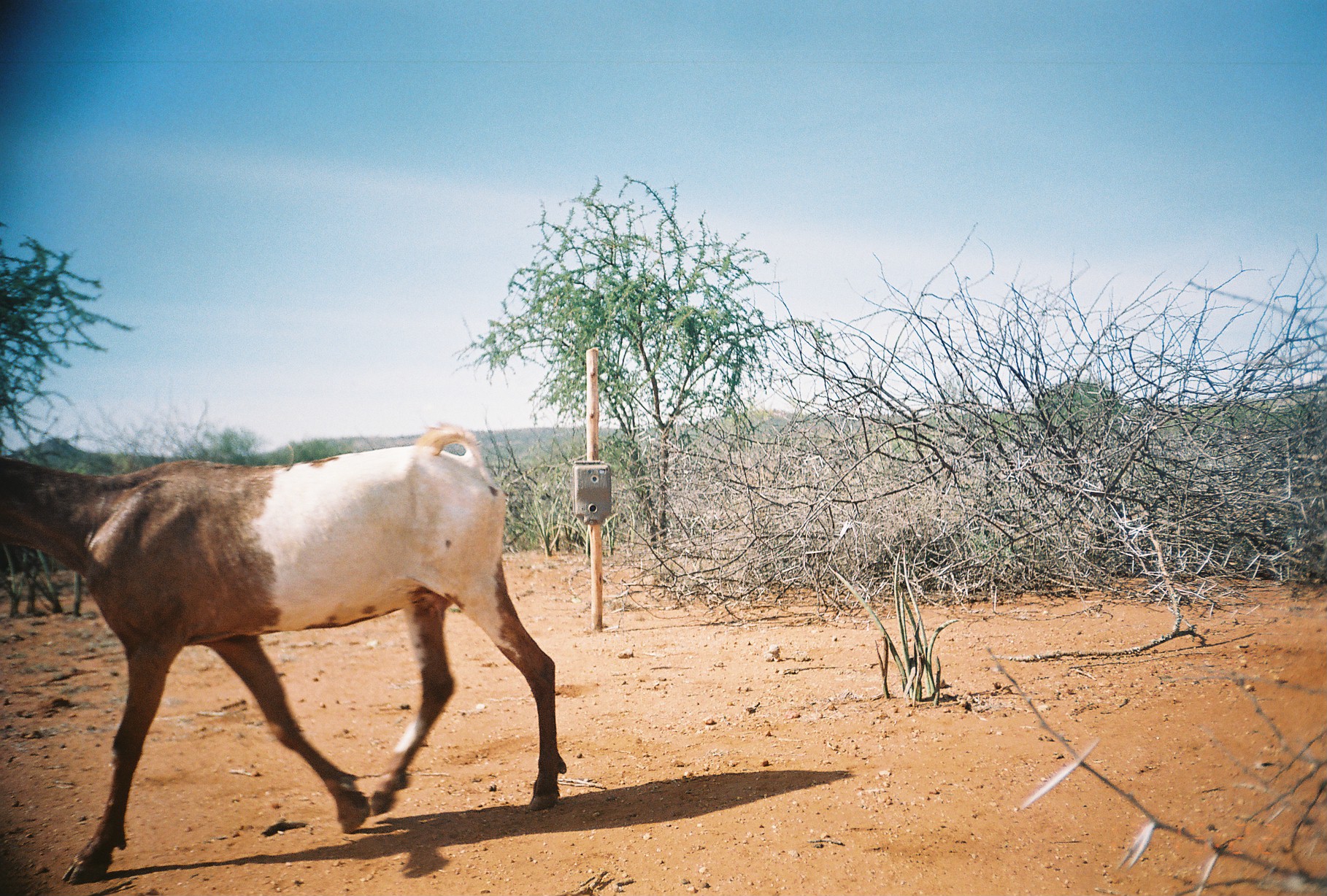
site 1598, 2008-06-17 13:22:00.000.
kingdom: Animalia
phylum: Chordata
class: Mammalia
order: Artiodactyla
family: Bovidae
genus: Capra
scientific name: Capra aegagrus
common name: wild goat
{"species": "Capra aegagrus (wild goat)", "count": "1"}